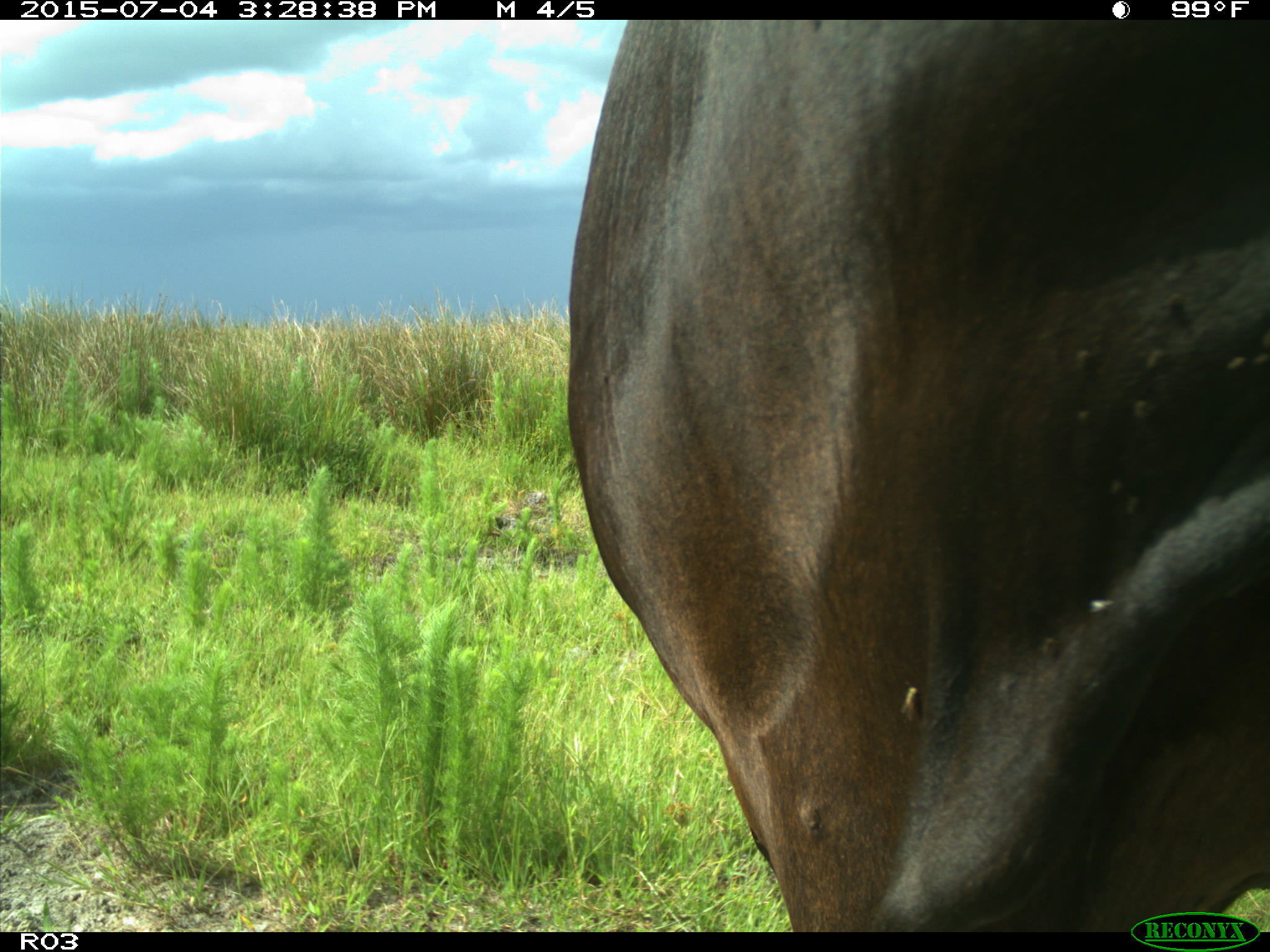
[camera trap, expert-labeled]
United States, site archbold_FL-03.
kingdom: Animalia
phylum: Chordata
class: Mammalia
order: Artiodactyla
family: Bovidae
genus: Bos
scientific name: Bos taurus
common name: domestic cow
Bos taurus (domestic cow).